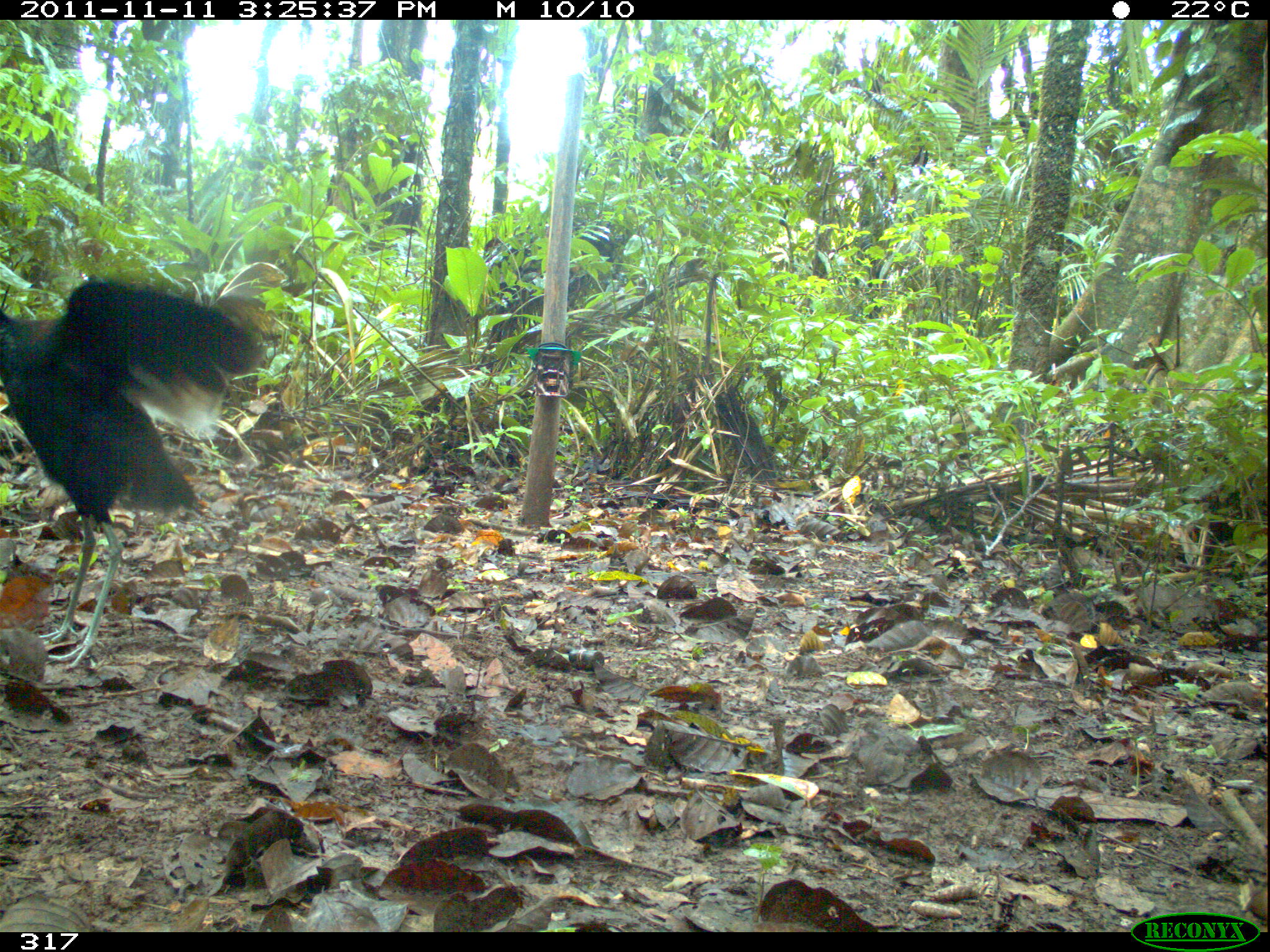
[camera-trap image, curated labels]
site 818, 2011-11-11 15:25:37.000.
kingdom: Animalia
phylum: Chordata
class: Aves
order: Gruiformes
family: Psophiidae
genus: Psophia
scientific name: Psophia leucoptera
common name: pale-winged trumpeter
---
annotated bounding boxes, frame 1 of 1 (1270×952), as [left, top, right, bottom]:
psophia leucoptera: [0, 277, 264, 669]